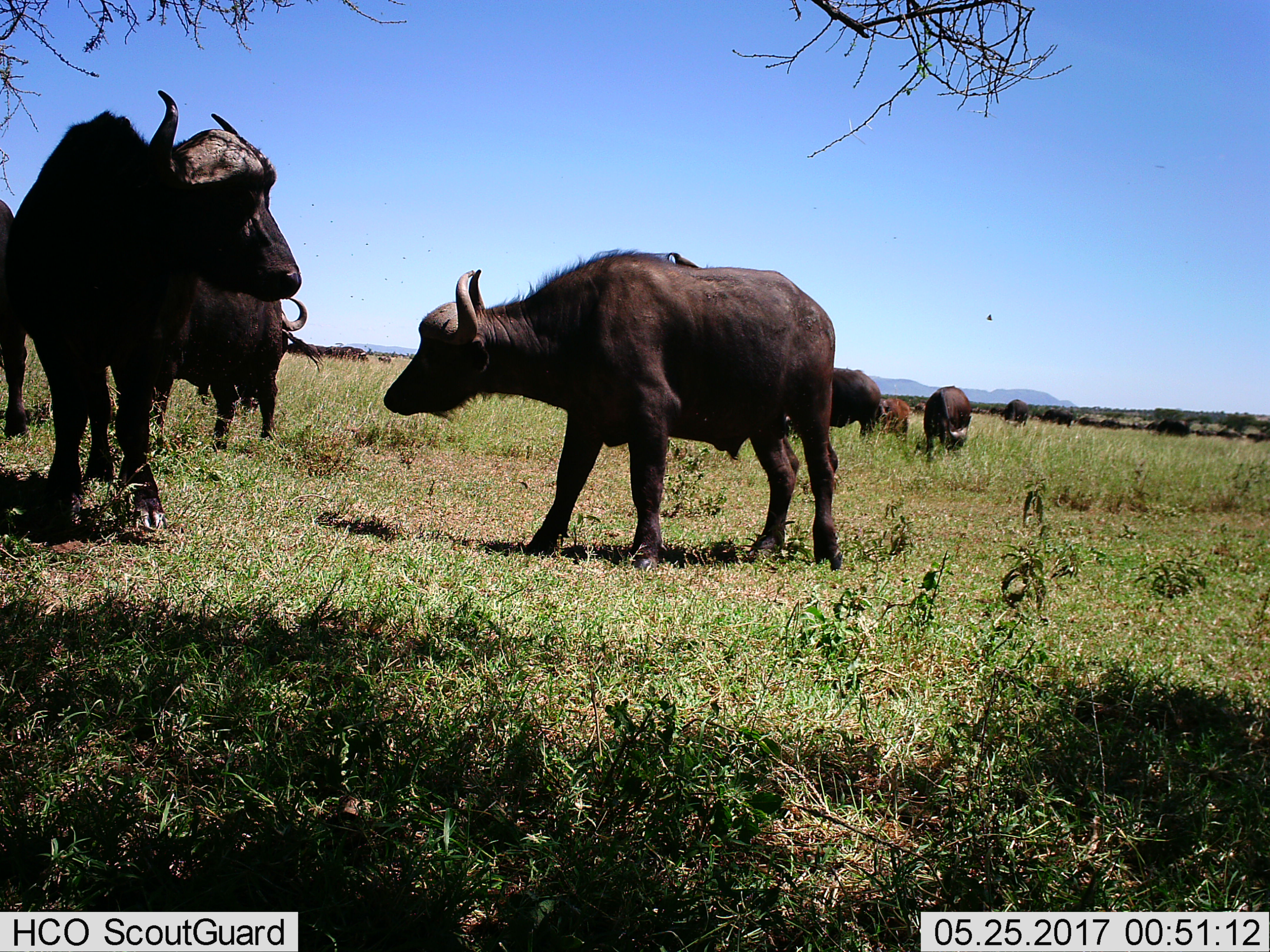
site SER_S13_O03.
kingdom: Animalia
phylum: Chordata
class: Mammalia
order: Artiodactyla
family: Bovidae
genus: Syncerus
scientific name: Syncerus caffer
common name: african buffalo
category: buffalo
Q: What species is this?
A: Buffalo (african buffalo) (Syncerus caffer).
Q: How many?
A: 11-50.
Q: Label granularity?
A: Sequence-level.